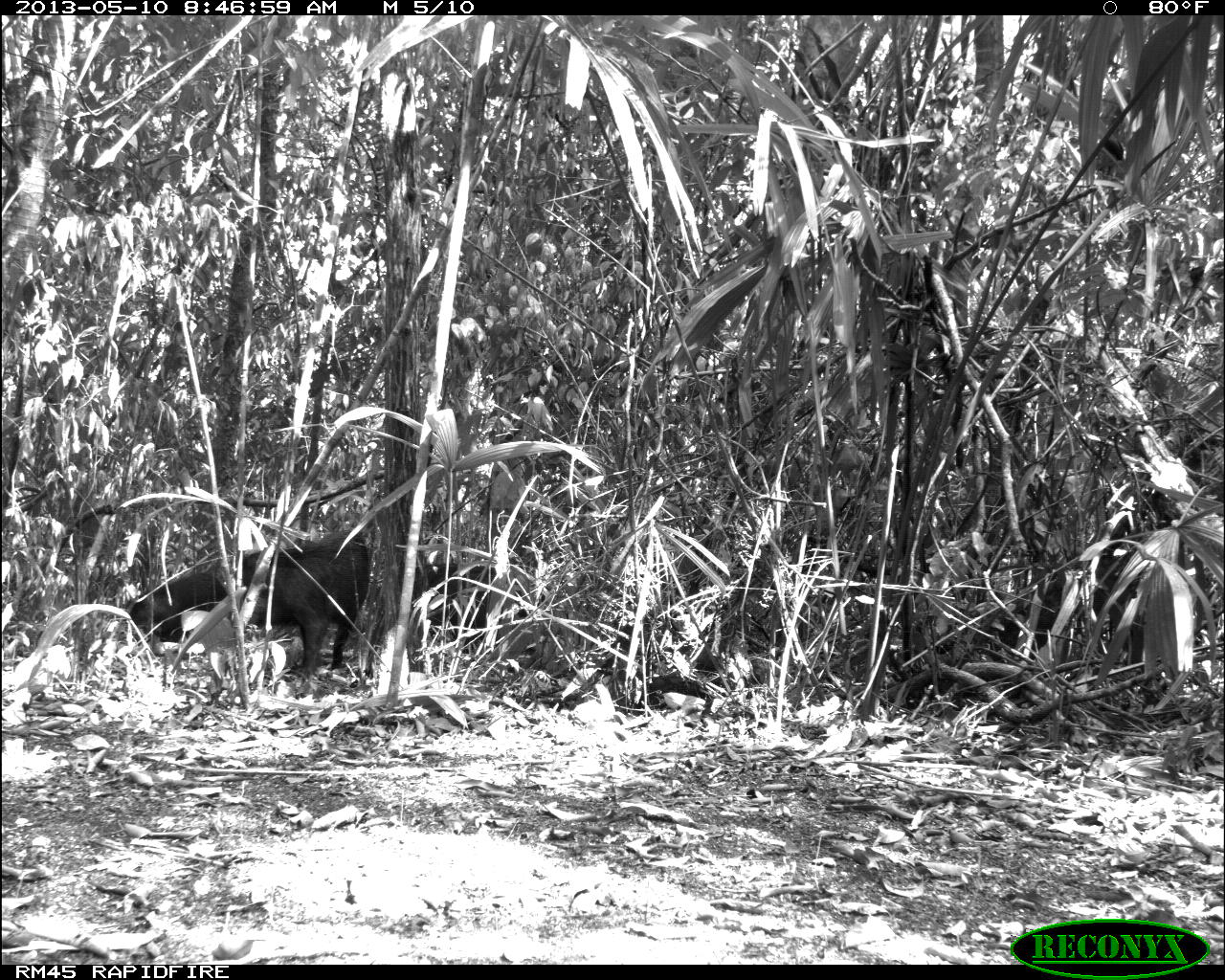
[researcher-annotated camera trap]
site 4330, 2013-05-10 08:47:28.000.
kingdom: Animalia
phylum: Chordata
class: Mammalia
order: Artiodactyla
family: Tayassuidae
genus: Tayassu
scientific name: Tayassu pecari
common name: white-lipped peccary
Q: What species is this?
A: Tayassu pecari (white-lipped peccary).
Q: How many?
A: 4.